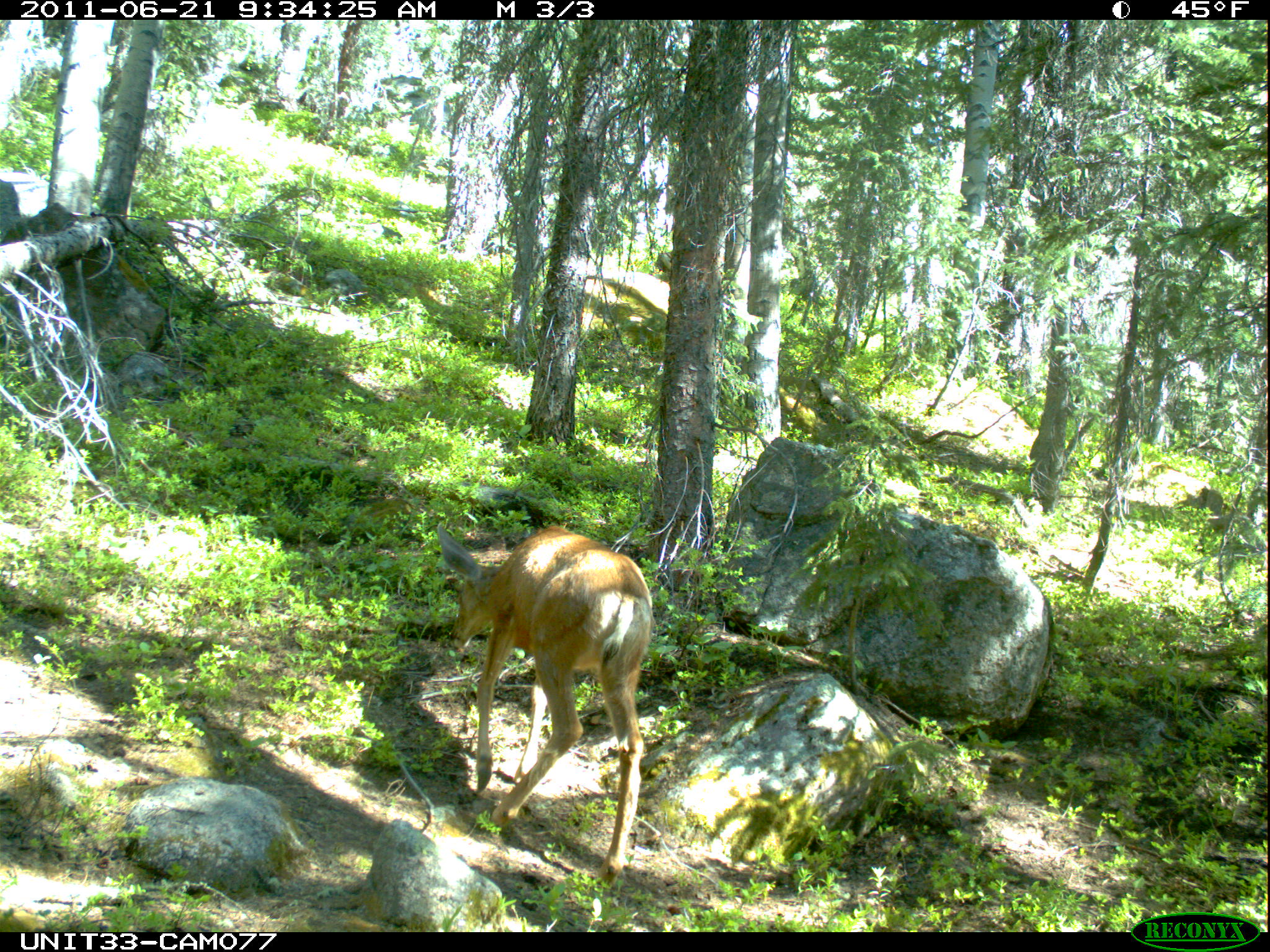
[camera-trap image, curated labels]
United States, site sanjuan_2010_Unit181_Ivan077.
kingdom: Animalia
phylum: Chordata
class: Mammalia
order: Artiodactyla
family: Cervidae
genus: Odocoileus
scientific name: Odocoileus hemionus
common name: mule deer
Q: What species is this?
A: Odocoileus hemionus (mule deer).